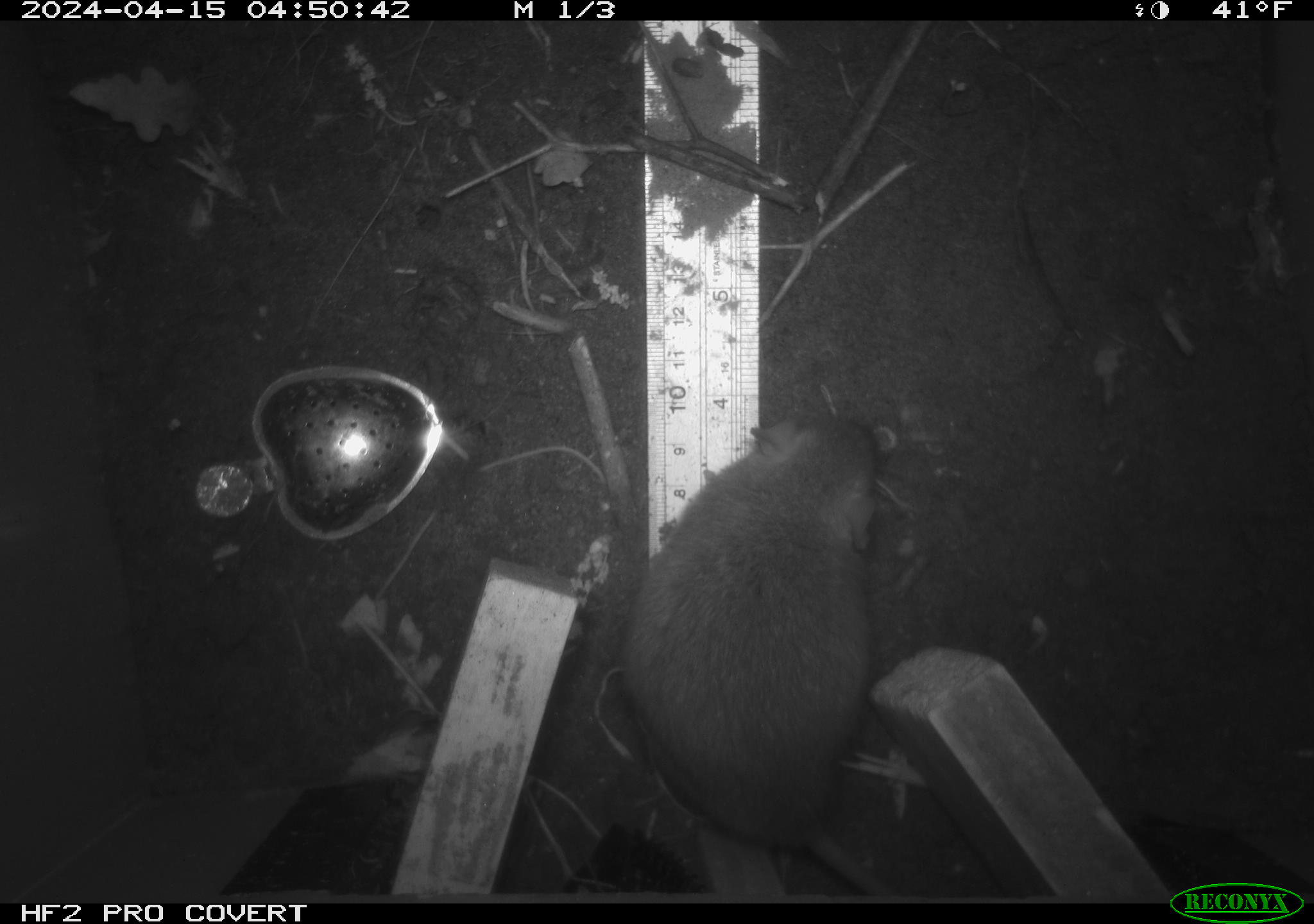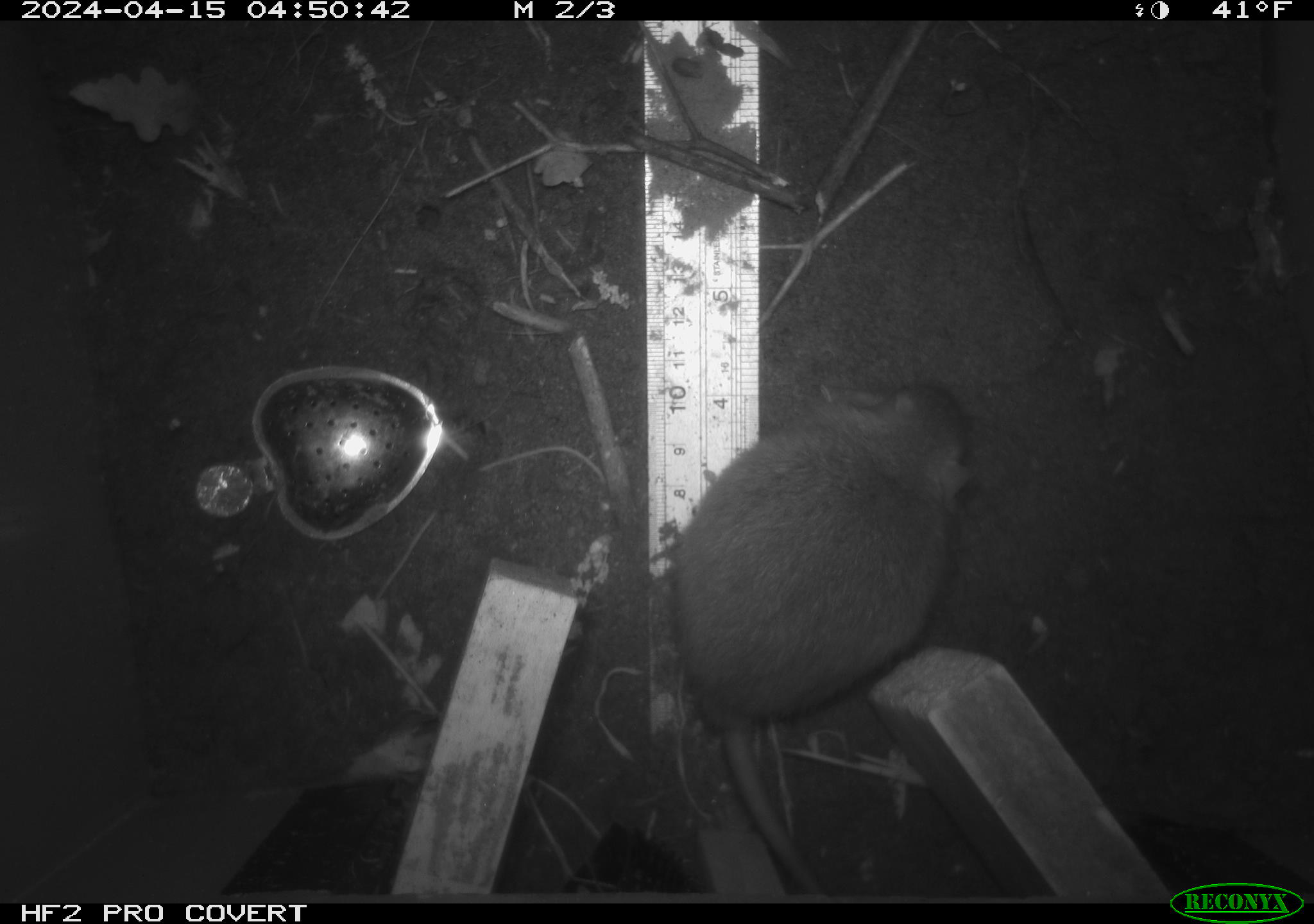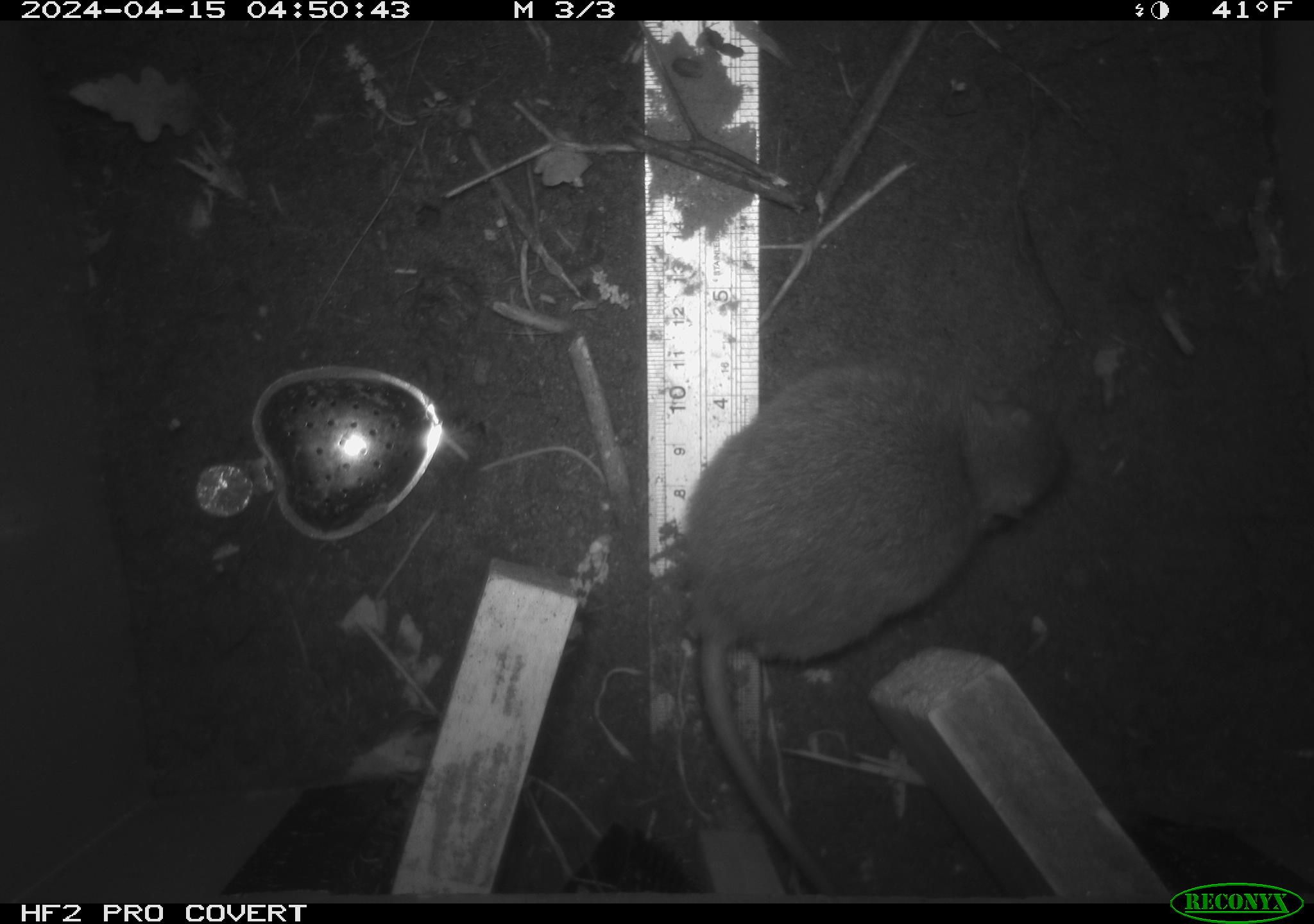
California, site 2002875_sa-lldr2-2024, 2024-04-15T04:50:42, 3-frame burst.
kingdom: Animalia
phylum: Chordata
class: Mammalia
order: Rodentia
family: Muridae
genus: Rattus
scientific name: Rattus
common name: rat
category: rattus species